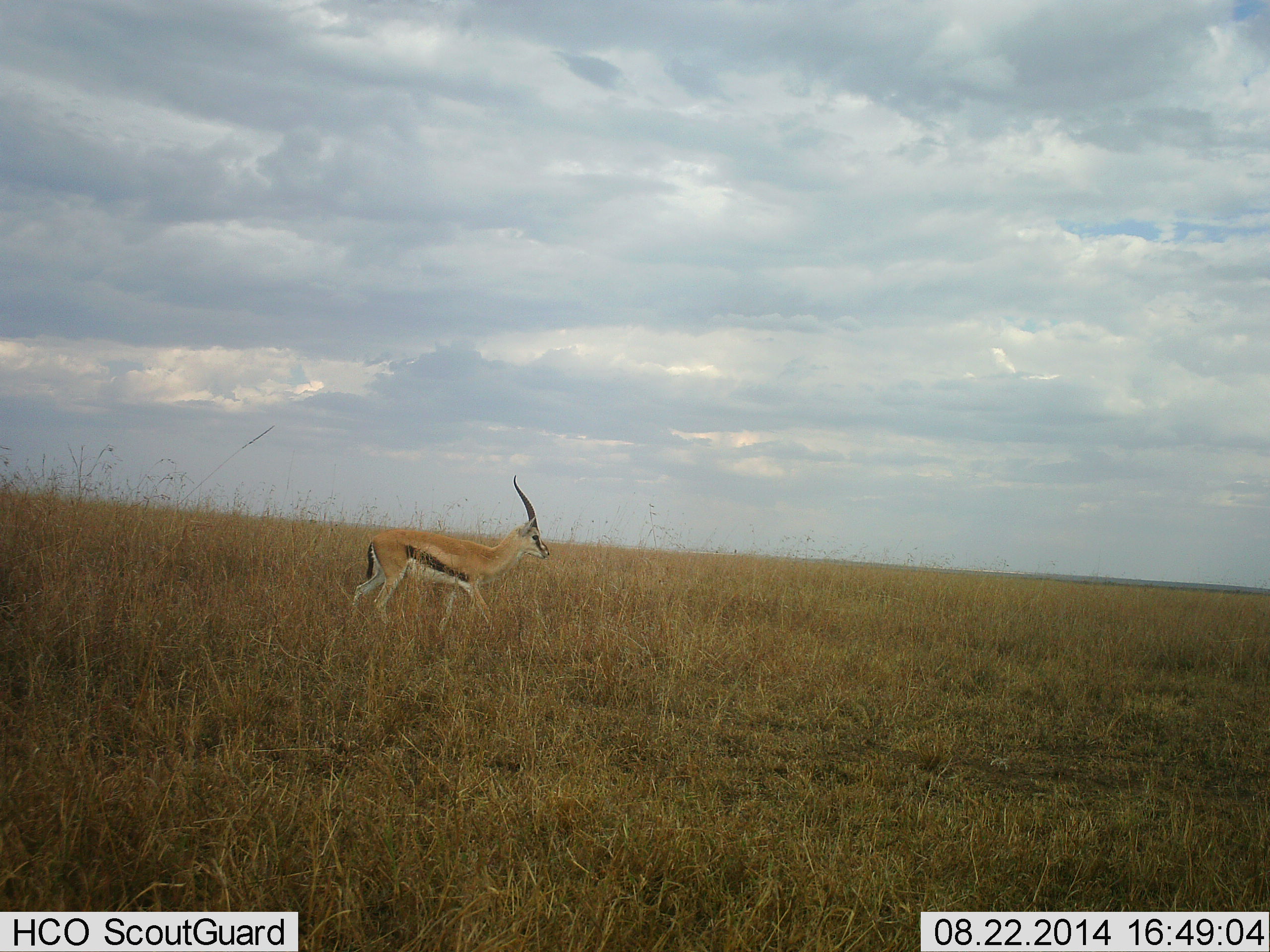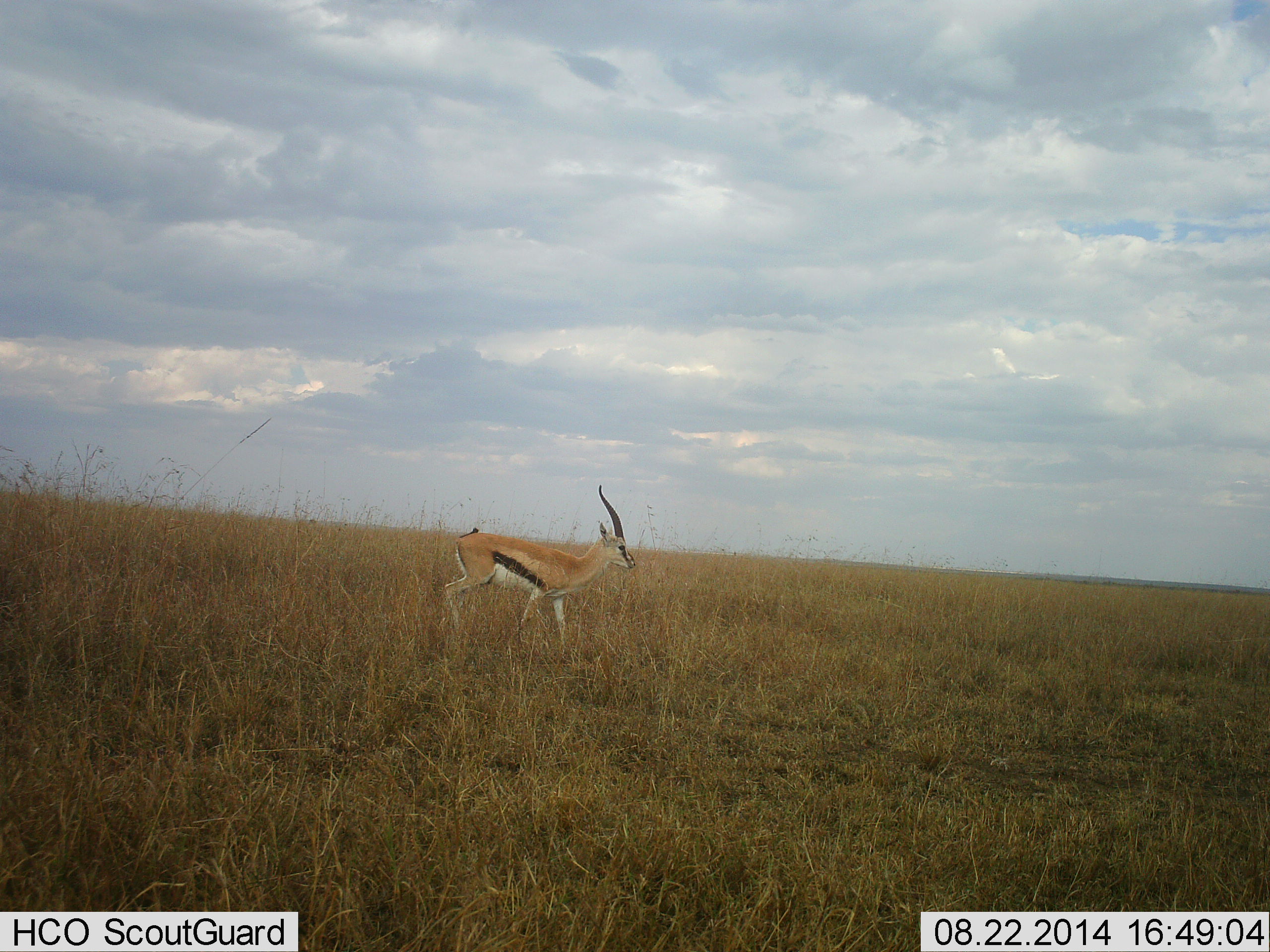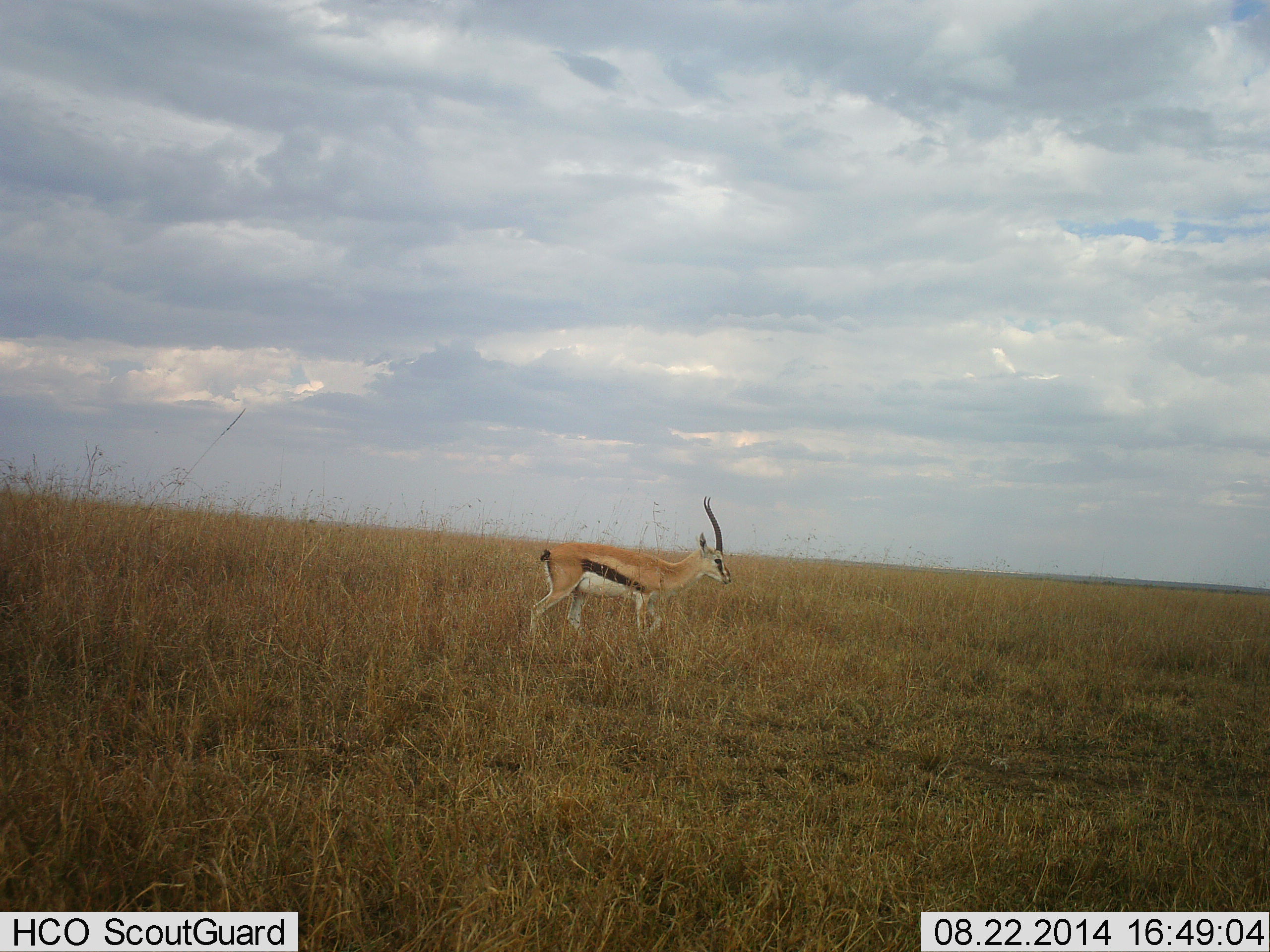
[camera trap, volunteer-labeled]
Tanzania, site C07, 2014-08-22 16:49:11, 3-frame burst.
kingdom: Animalia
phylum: Chordata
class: Mammalia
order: Artiodactyla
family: Bovidae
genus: Eudorcas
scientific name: Eudorcas thomsonii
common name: thomson's gazelle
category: gazellethomsons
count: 1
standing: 30%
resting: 0%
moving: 80%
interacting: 0%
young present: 0%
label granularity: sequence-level